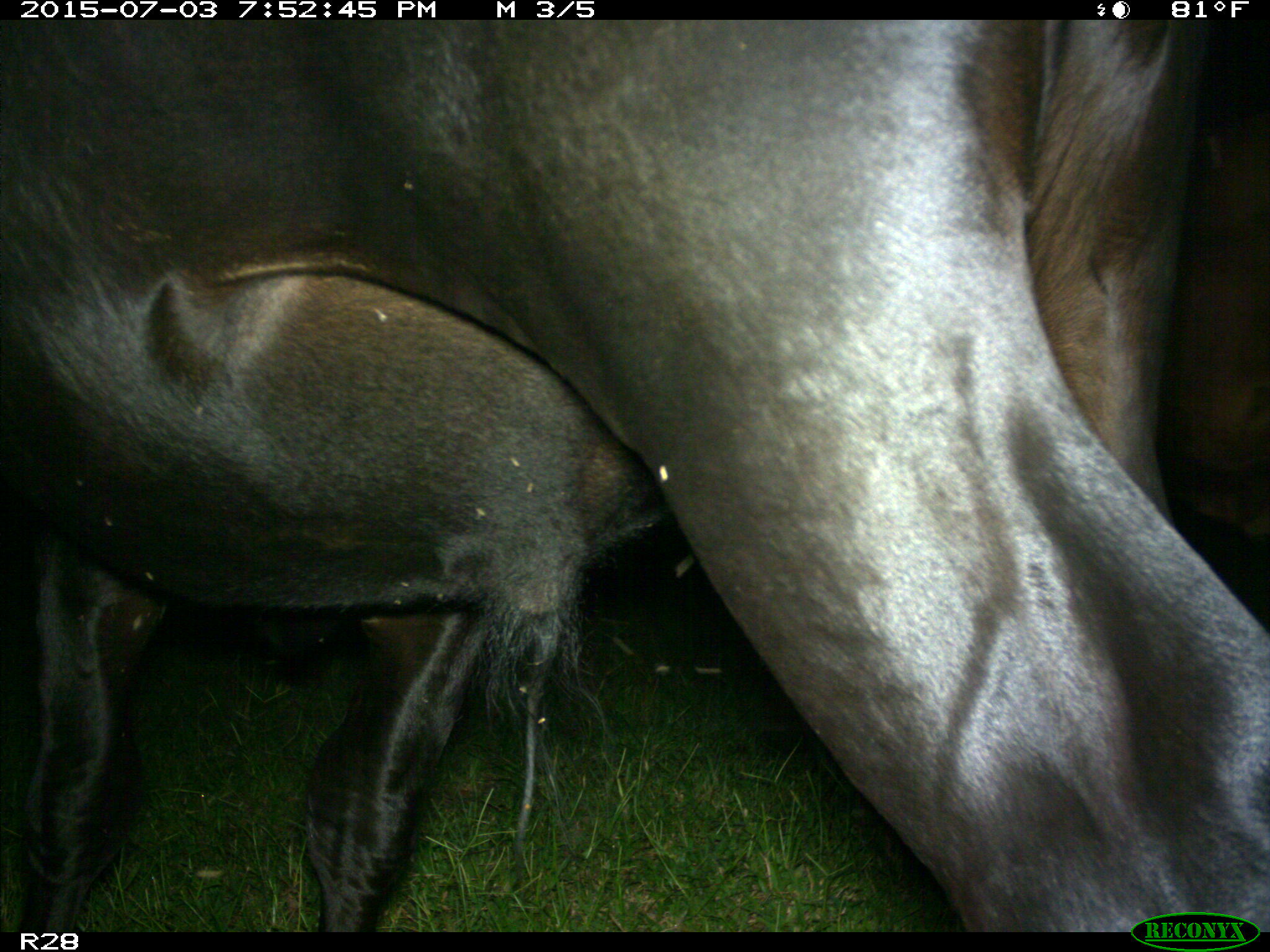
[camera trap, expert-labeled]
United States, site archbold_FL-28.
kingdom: Animalia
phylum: Chordata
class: Mammalia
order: Artiodactyla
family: Bovidae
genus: Bos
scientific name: Bos taurus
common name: domestic cow